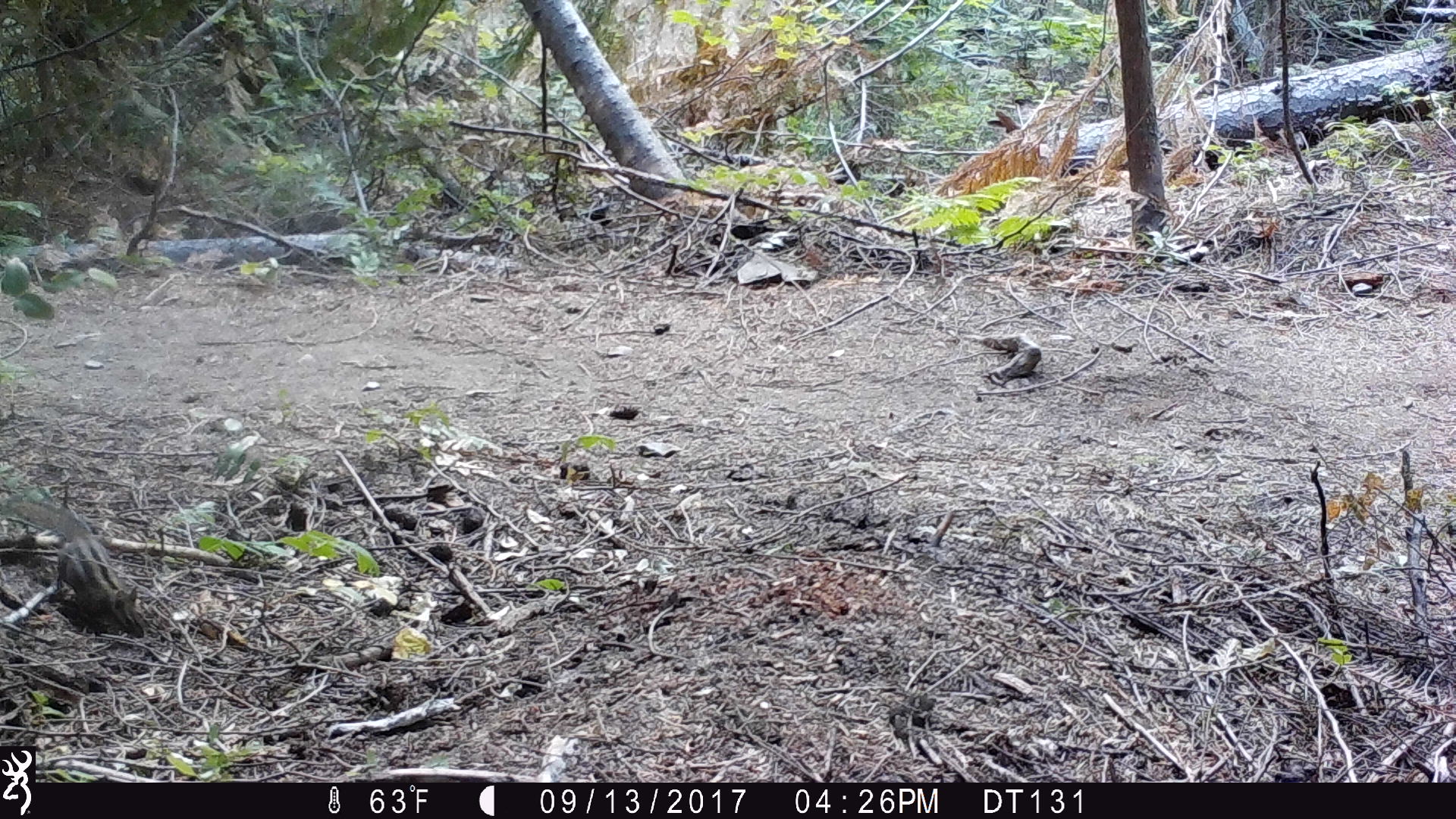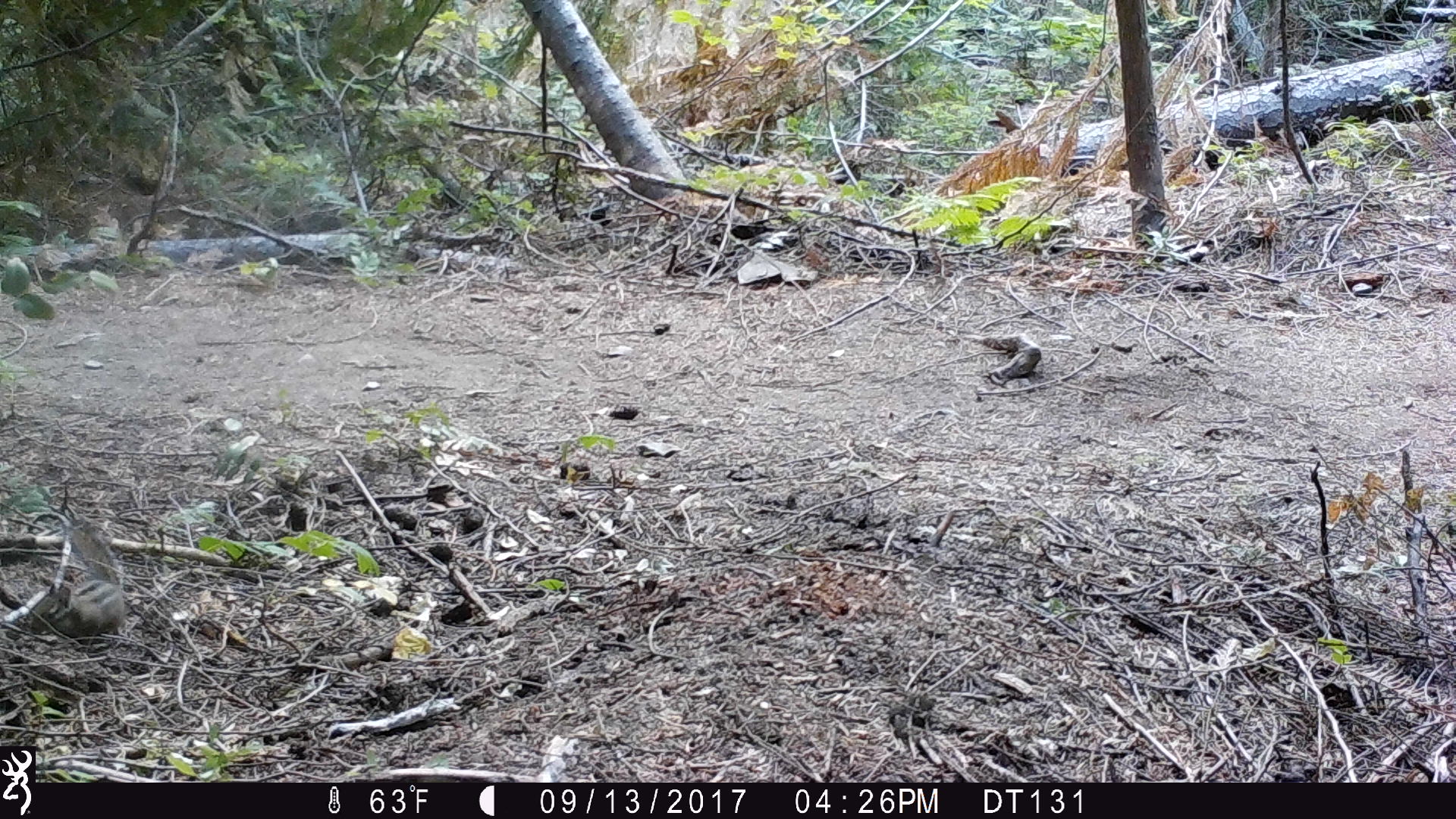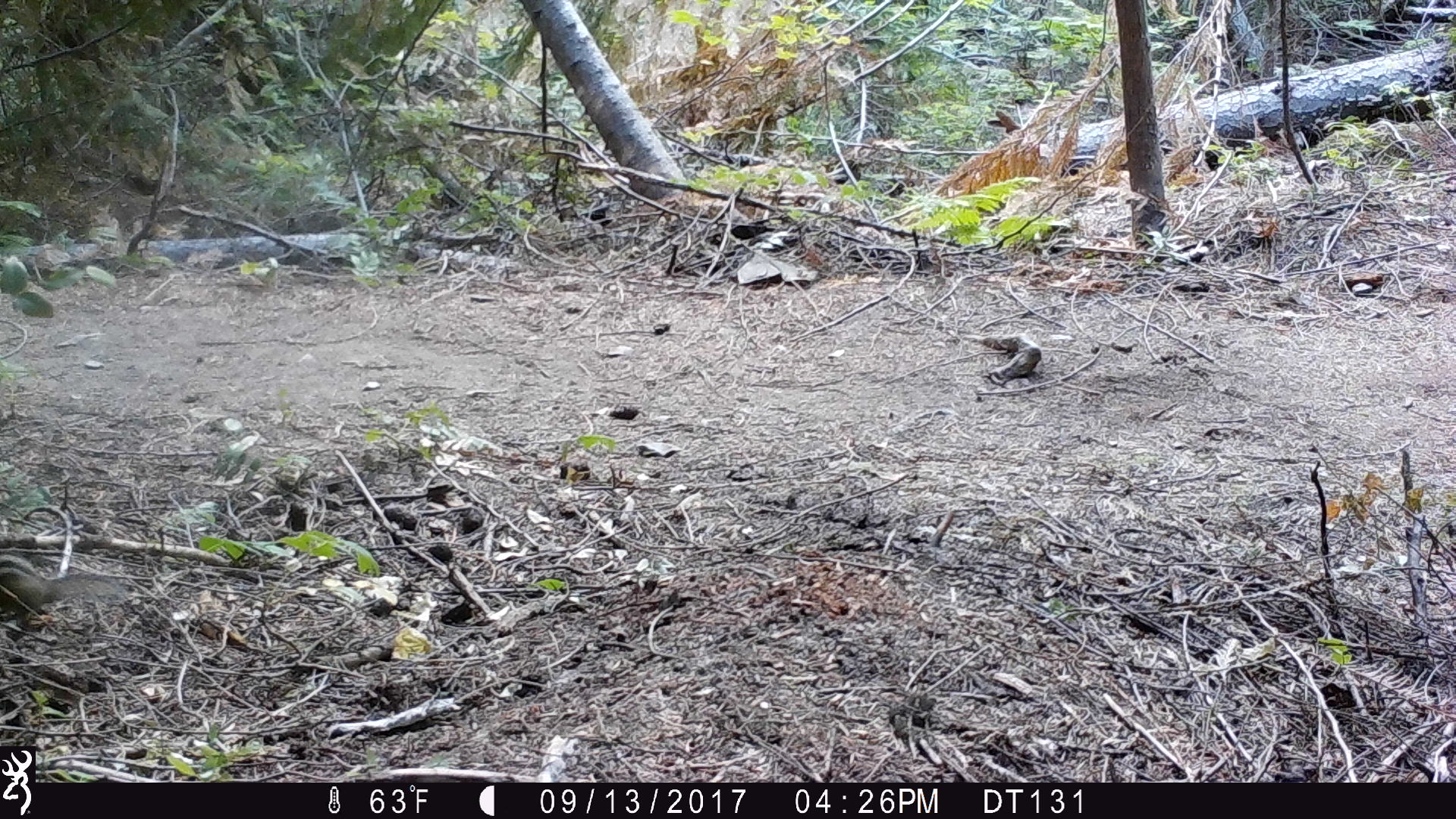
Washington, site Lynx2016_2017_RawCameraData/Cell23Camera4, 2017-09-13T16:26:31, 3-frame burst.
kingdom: Animalia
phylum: Chordata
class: Mammalia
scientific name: Mammalia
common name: small mammal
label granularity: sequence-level